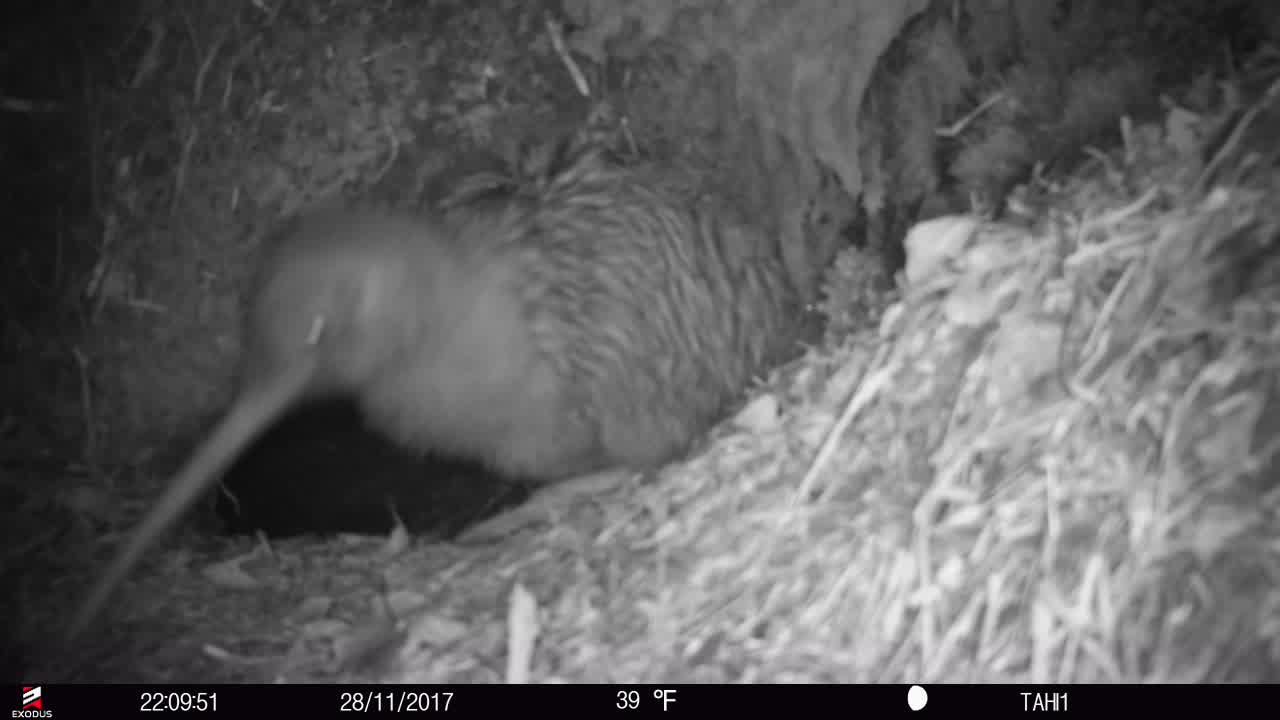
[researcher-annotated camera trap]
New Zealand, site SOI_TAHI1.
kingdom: Animalia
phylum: Chordata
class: Aves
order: Apterygiformes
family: Apterygidae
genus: Apteryx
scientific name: Apteryx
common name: kiwi